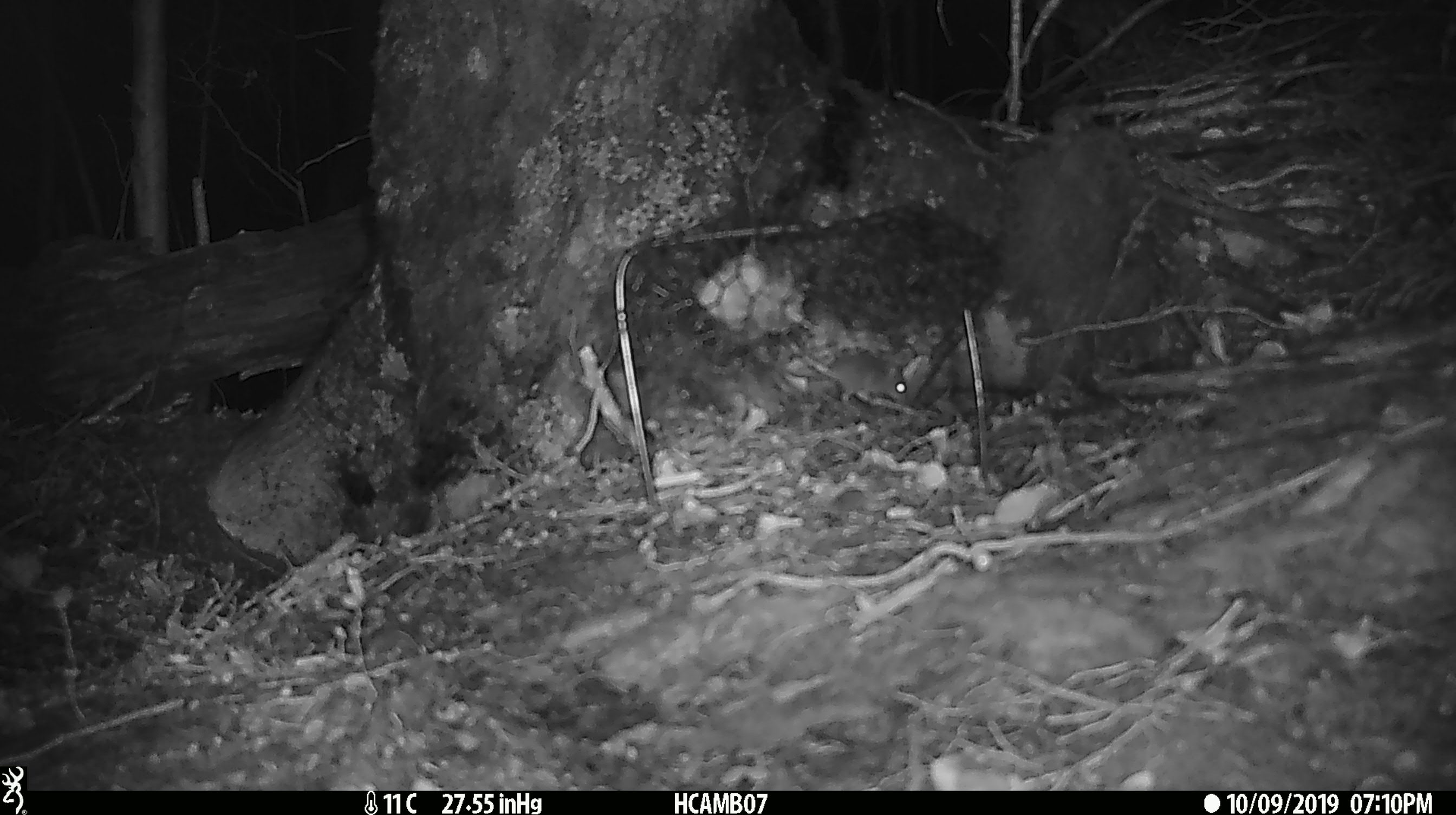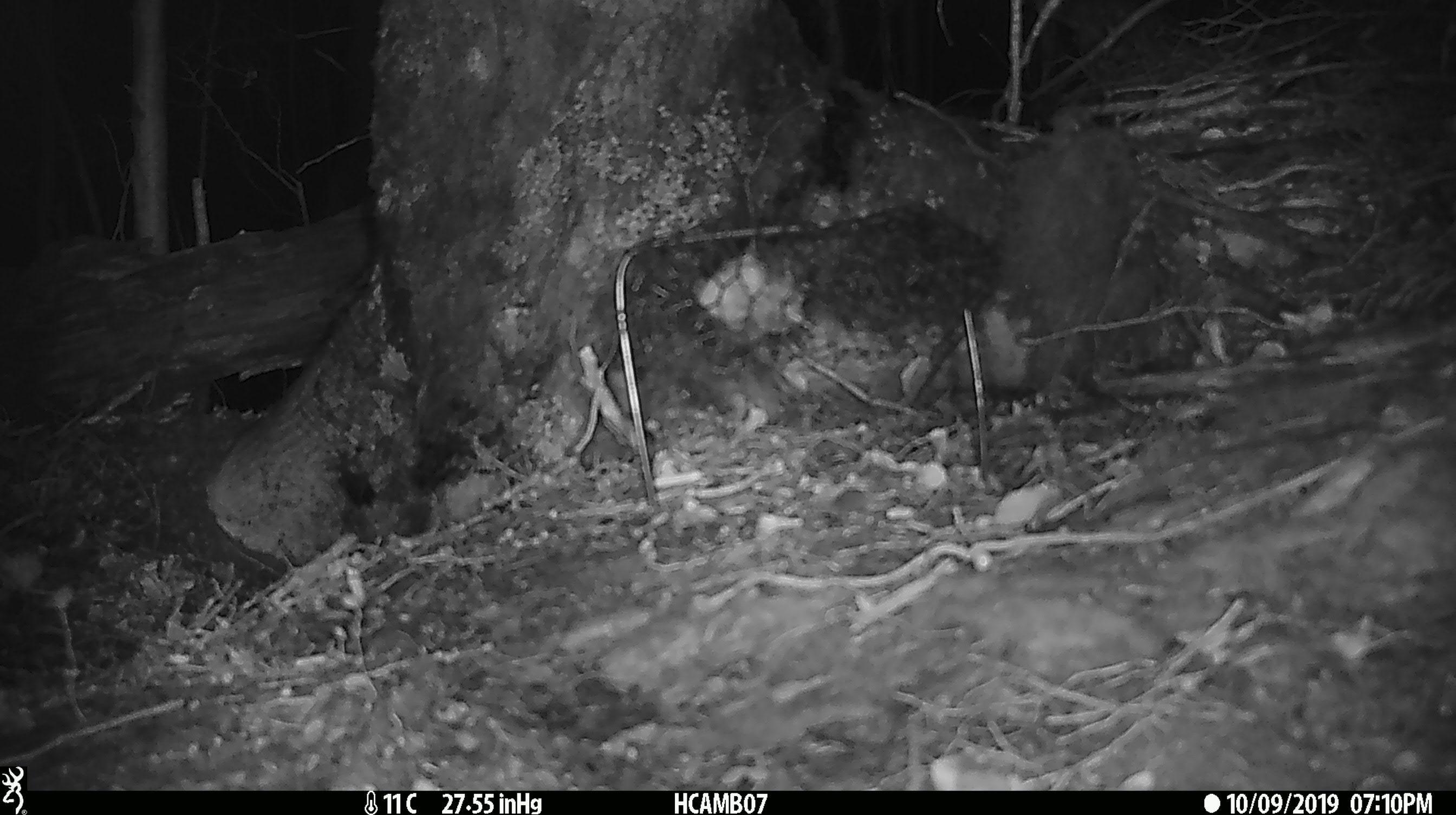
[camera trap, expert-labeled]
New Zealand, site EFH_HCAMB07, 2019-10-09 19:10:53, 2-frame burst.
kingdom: Animalia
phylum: Chordata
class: Mammalia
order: Rodentia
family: Muridae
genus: Mus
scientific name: Mus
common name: mouse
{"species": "mouse (Mus)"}